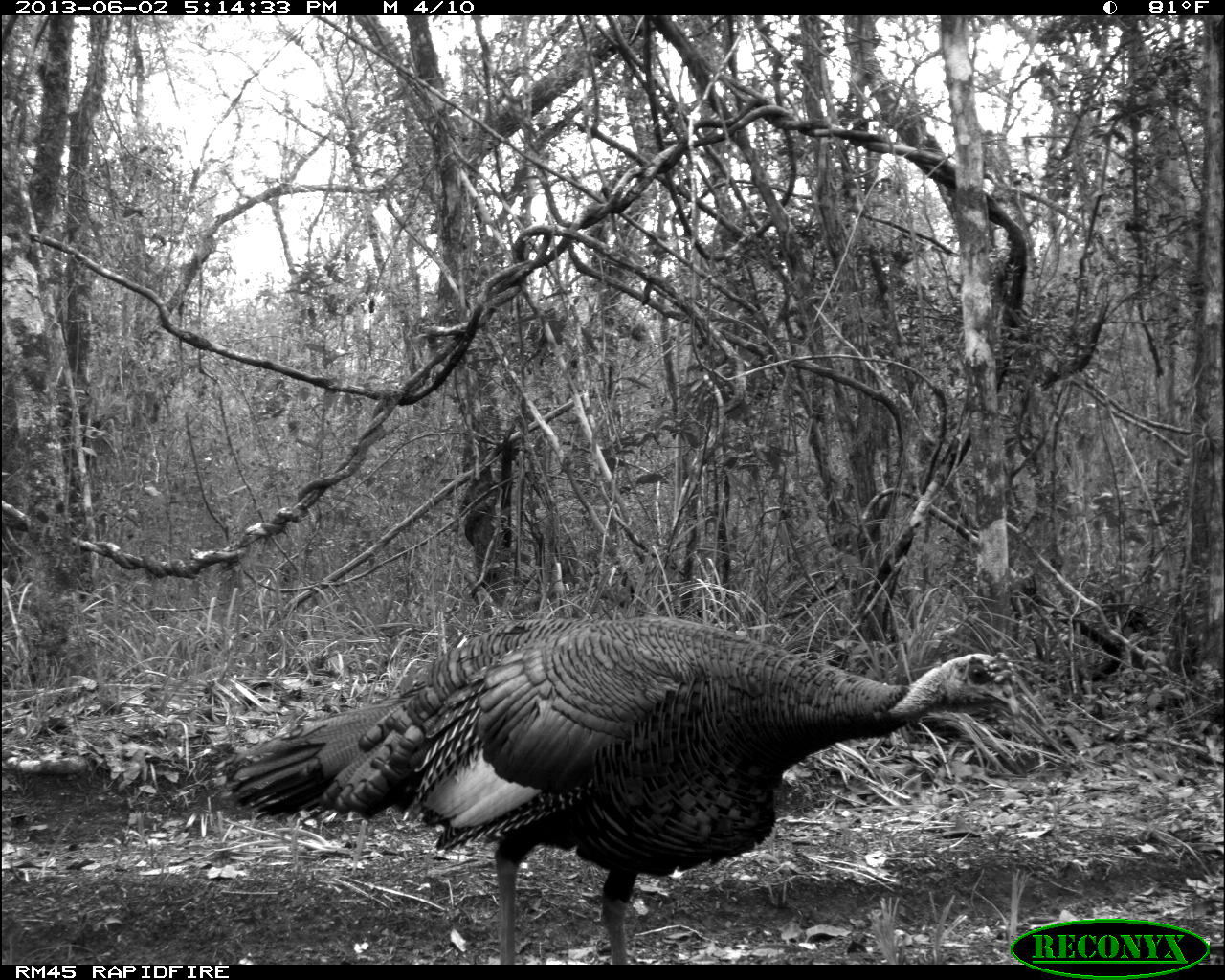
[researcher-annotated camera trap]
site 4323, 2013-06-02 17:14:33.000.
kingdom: Animalia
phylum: Chordata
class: Aves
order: Galliformes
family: Phasianidae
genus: Meleagris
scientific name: Meleagris ocellata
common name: ocellated turkey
Meleagris ocellata (ocellated turkey), count 1, sex male.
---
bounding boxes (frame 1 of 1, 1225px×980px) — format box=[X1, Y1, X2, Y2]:
meleagris ocellata: box=[226, 614, 1021, 965]